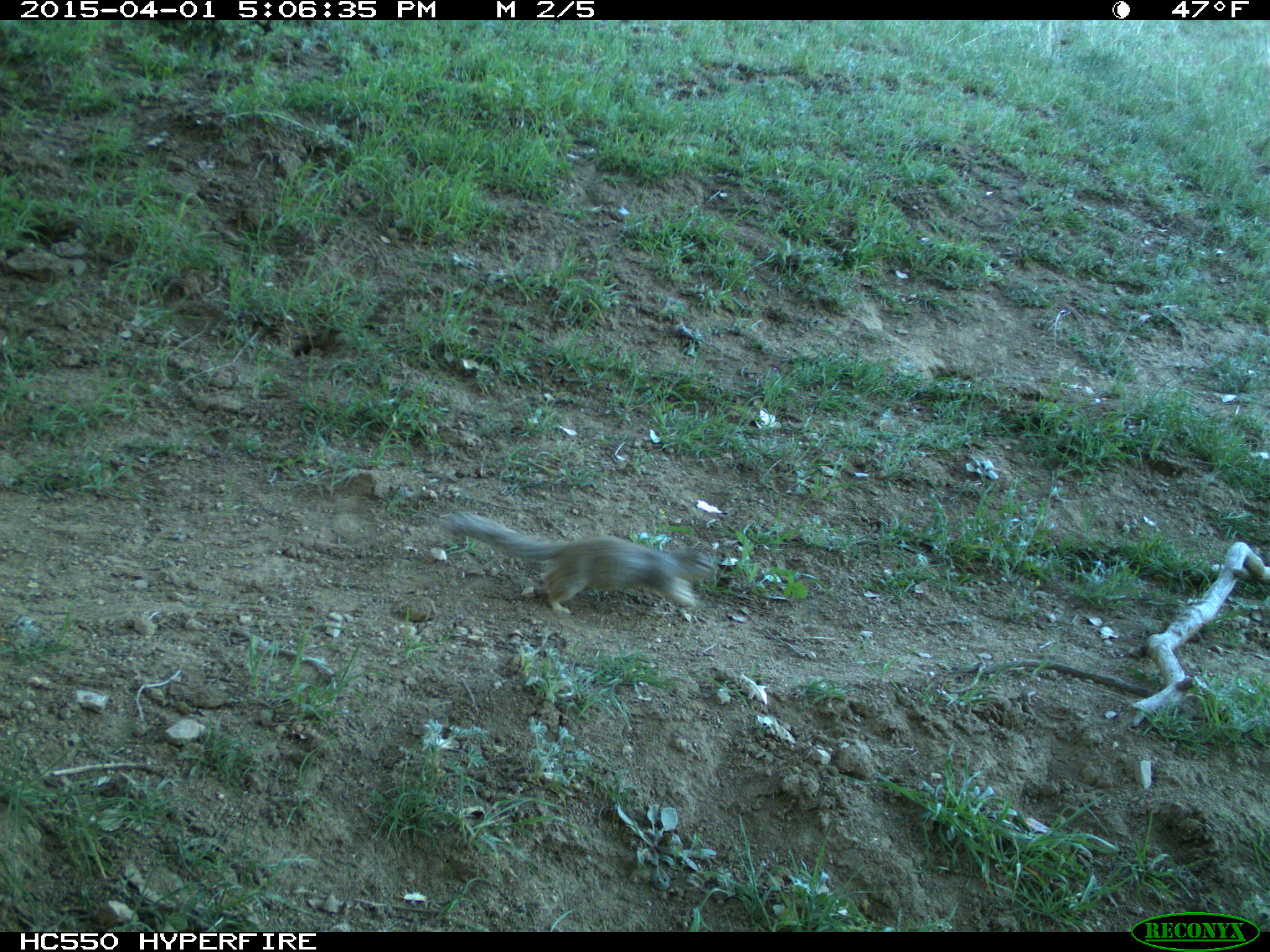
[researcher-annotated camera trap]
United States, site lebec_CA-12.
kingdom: Animalia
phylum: Chordata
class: Mammalia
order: Rodentia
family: Sciuridae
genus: Otospermophilus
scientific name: Otospermophilus beecheyi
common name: california ground squirrel